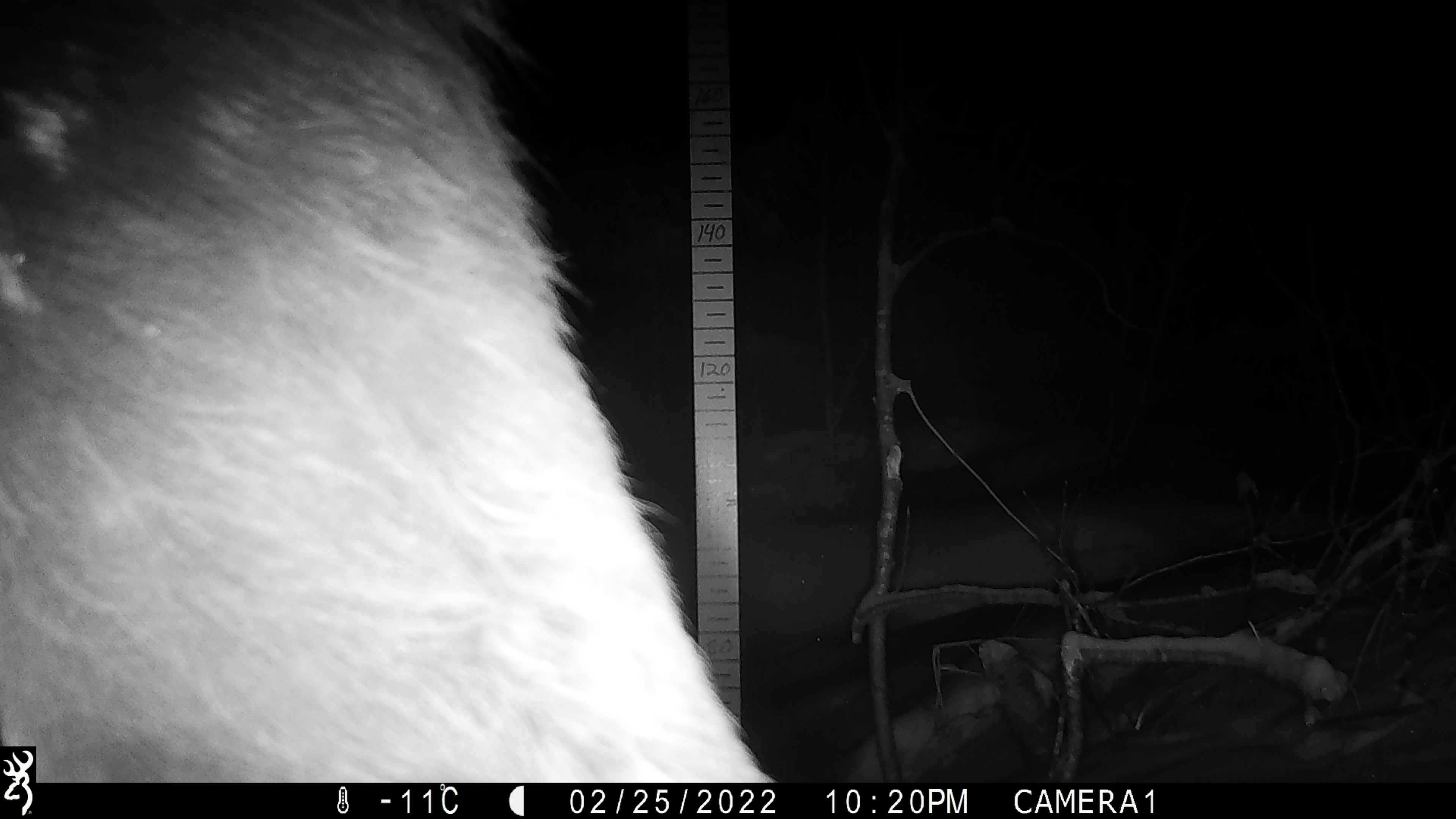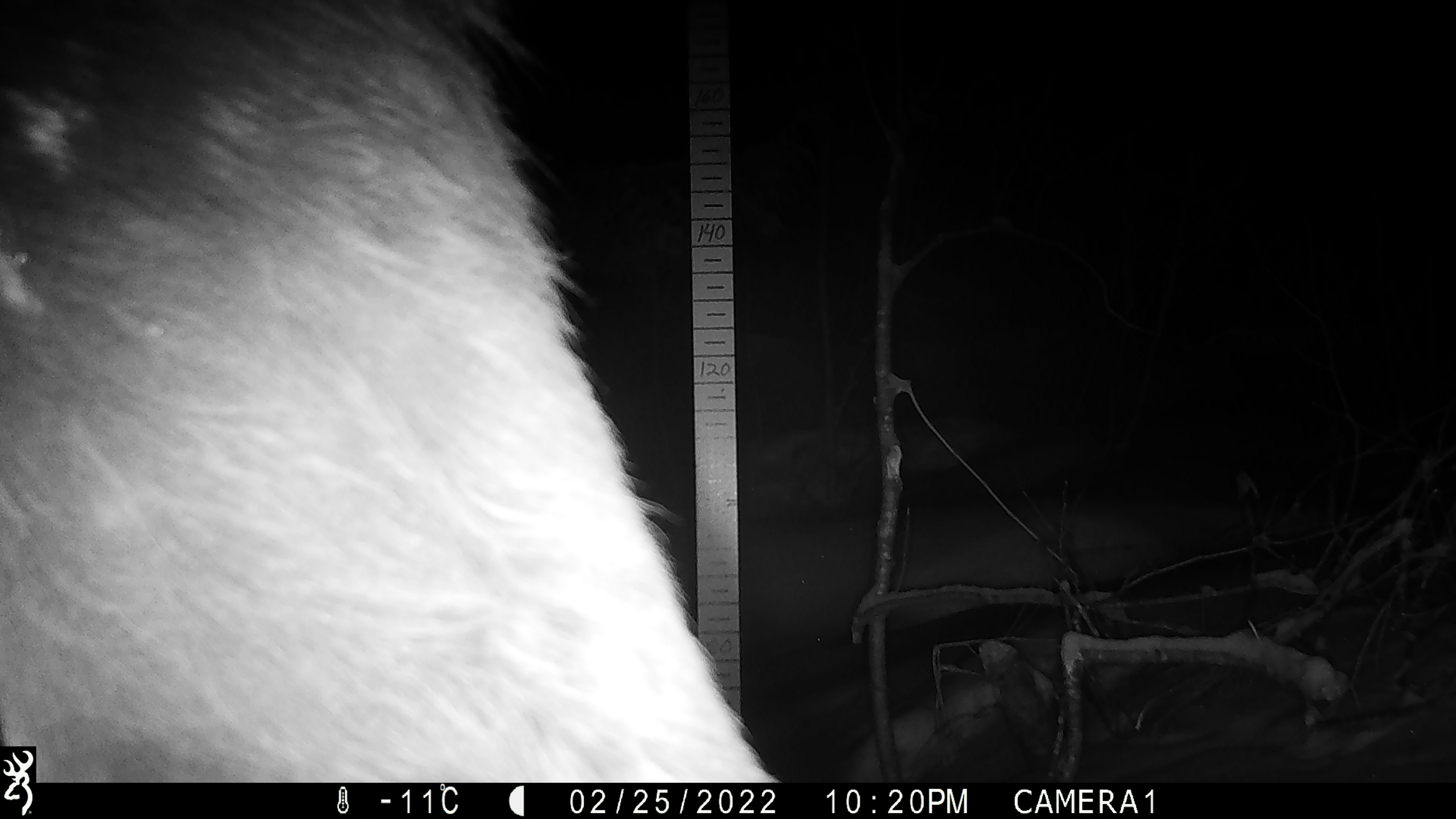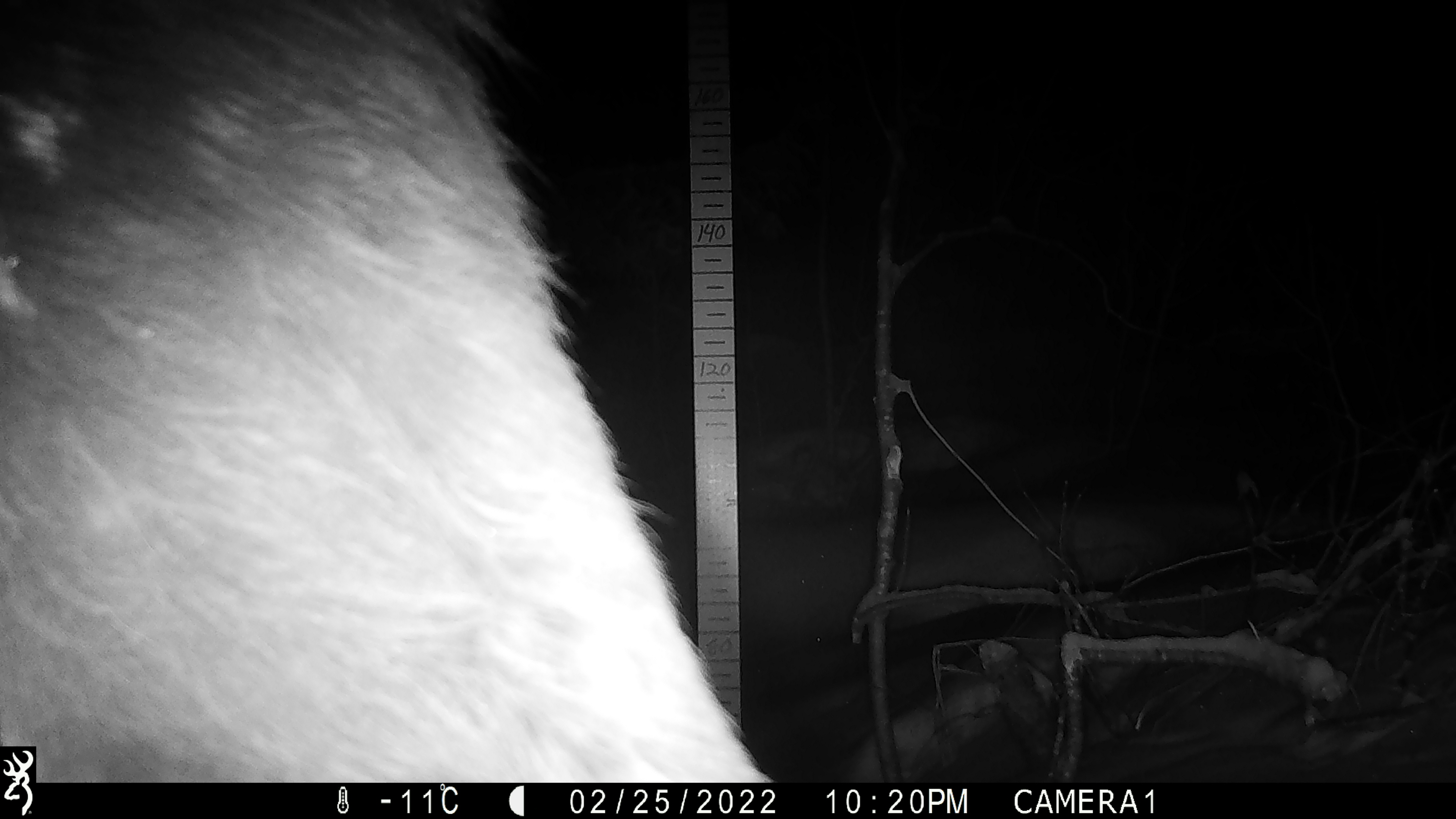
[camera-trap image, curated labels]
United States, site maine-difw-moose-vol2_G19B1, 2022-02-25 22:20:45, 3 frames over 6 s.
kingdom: Animalia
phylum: Chordata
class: Mammalia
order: Artiodactyla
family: Cervidae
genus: Alces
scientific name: Alces alces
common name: moose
Moose (Alces alces).